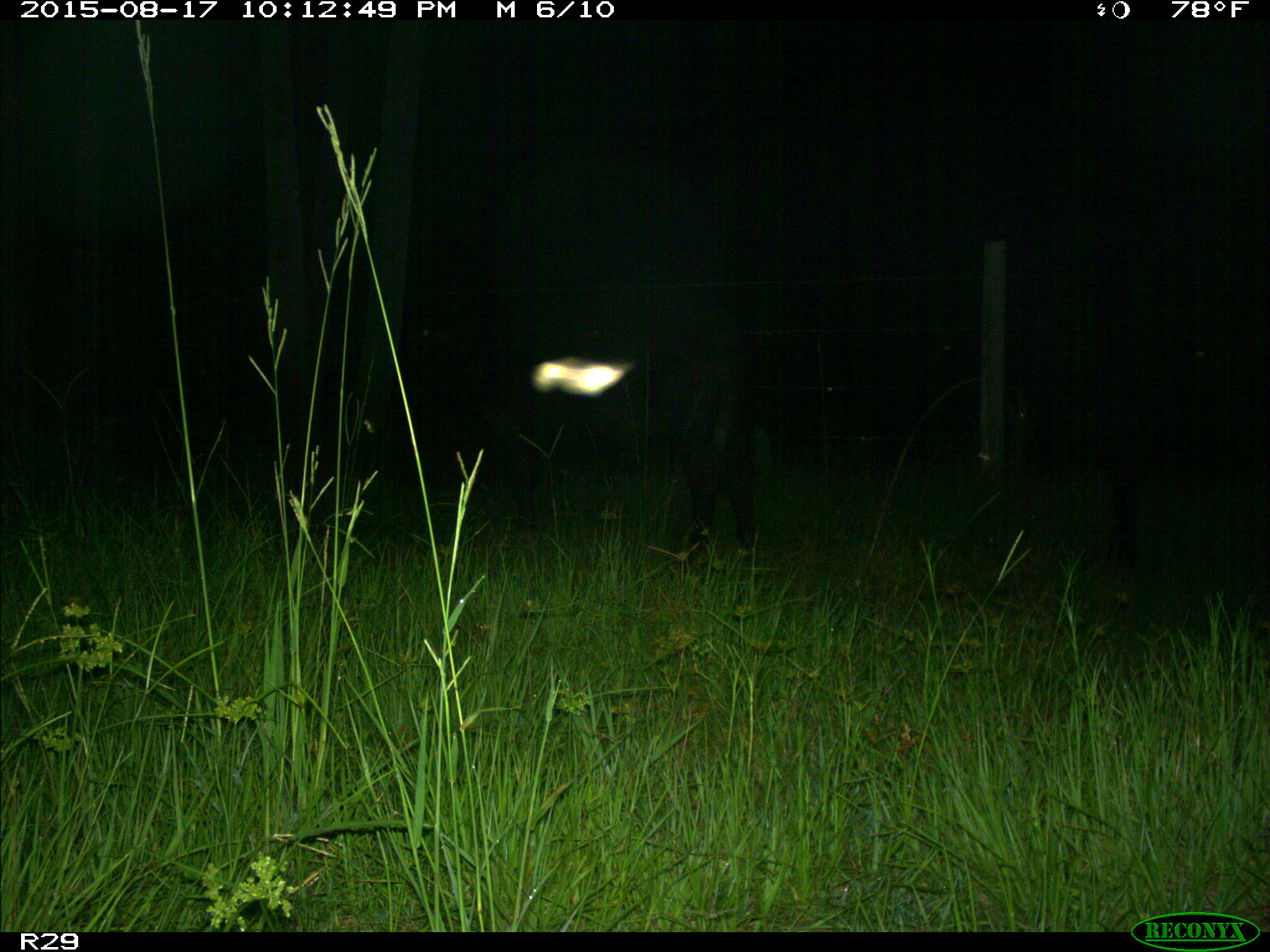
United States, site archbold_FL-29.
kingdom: Animalia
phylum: Chordata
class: Mammalia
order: Artiodactyla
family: Bovidae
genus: Bos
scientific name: Bos taurus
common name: domestic cow